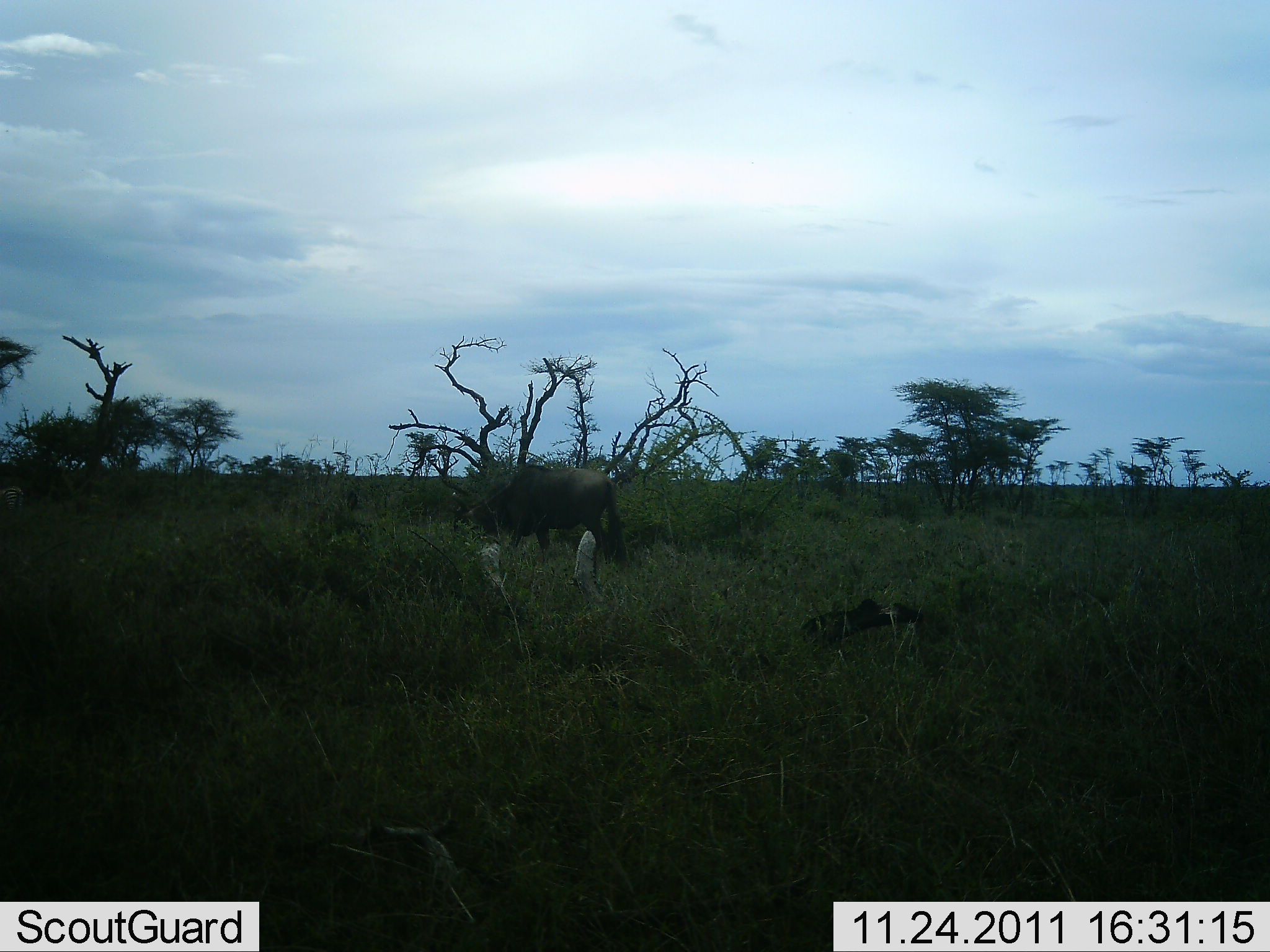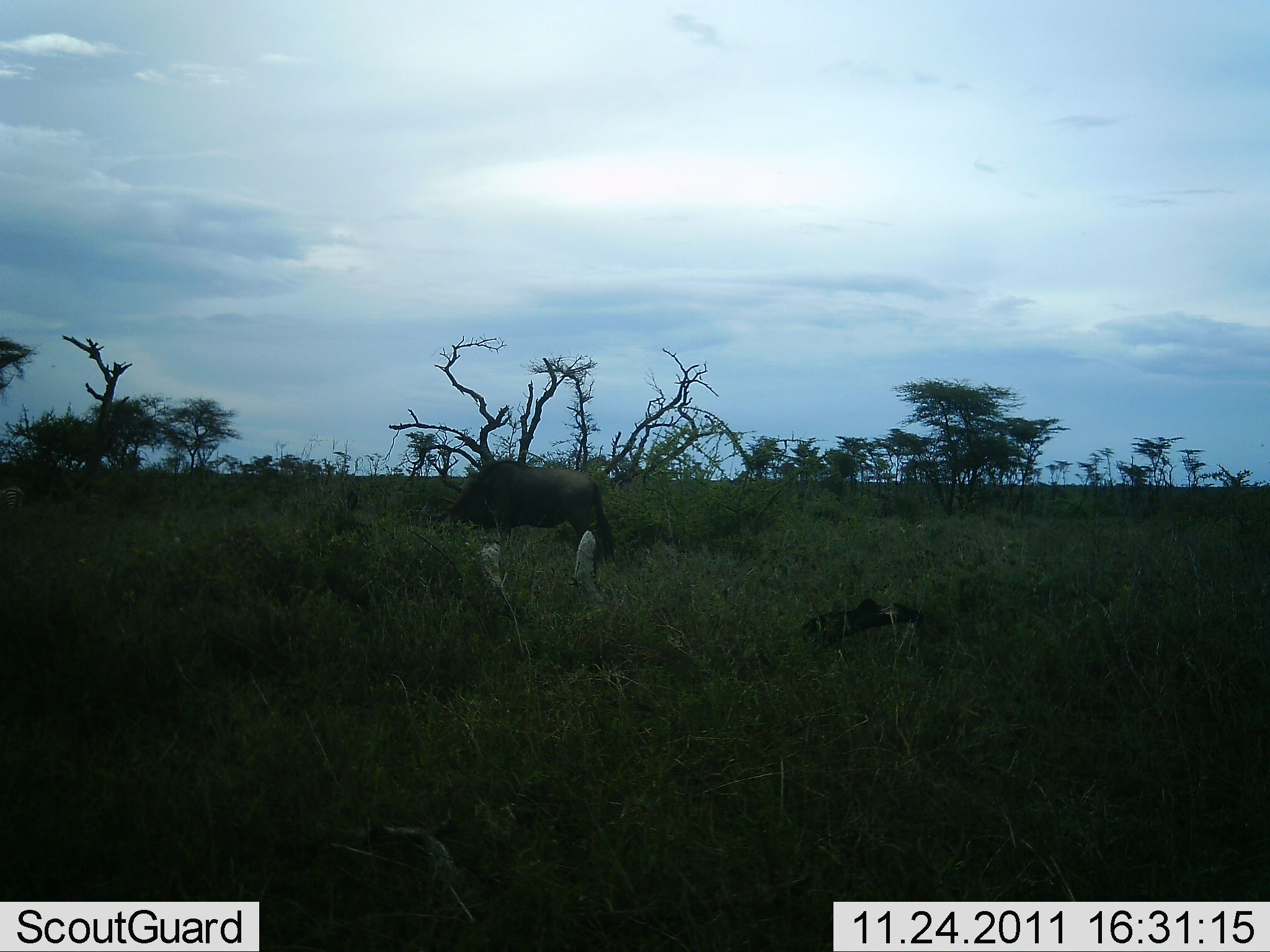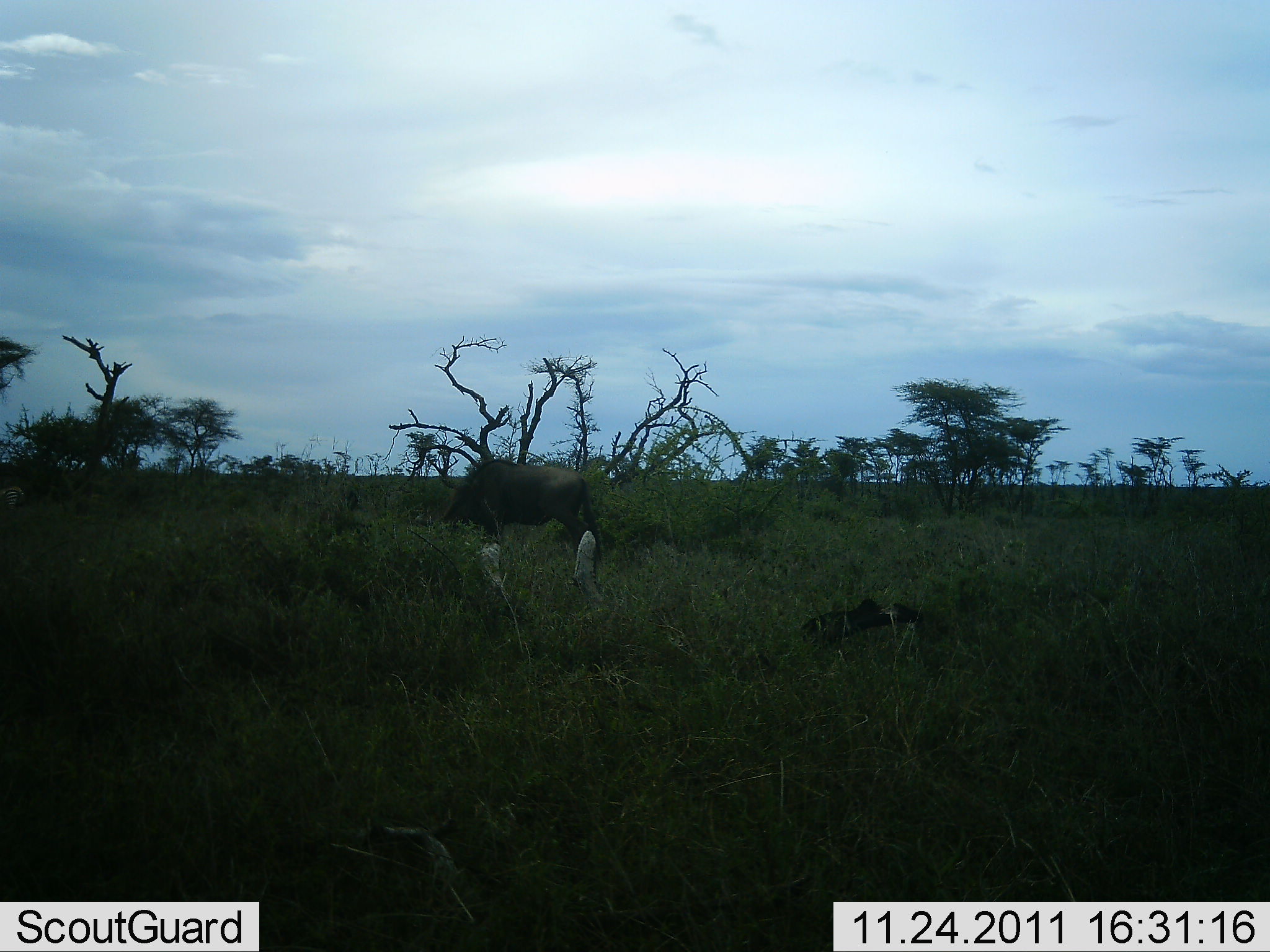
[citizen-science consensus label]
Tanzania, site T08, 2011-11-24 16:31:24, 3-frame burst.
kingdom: Animalia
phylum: Chordata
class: Mammalia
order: Artiodactyla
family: Bovidae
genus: Connochaetes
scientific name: Connochaetes taurinus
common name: blue wildebeest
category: wildebeest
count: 1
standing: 30%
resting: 0%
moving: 40%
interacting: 0%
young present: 0%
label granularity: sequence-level